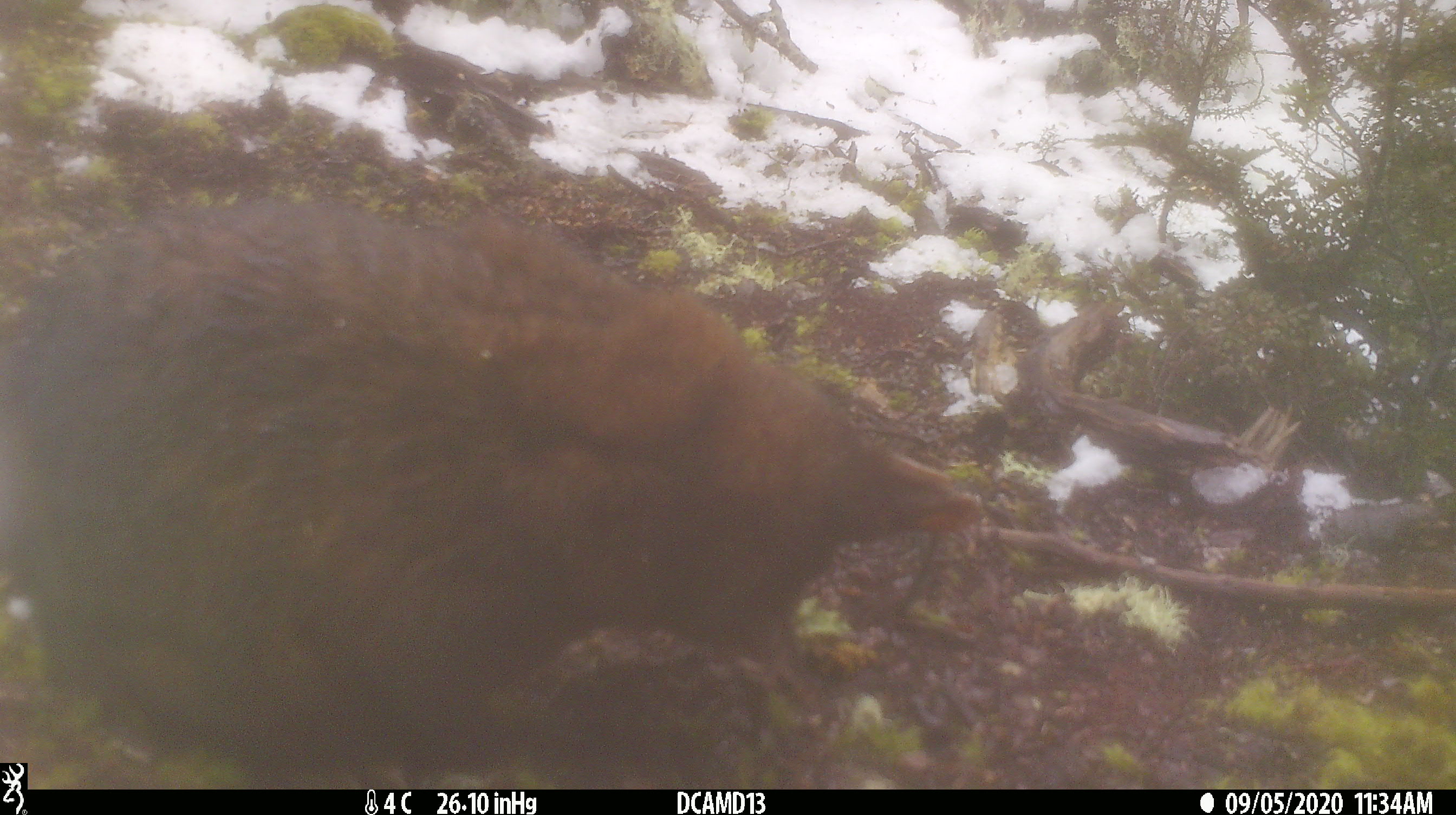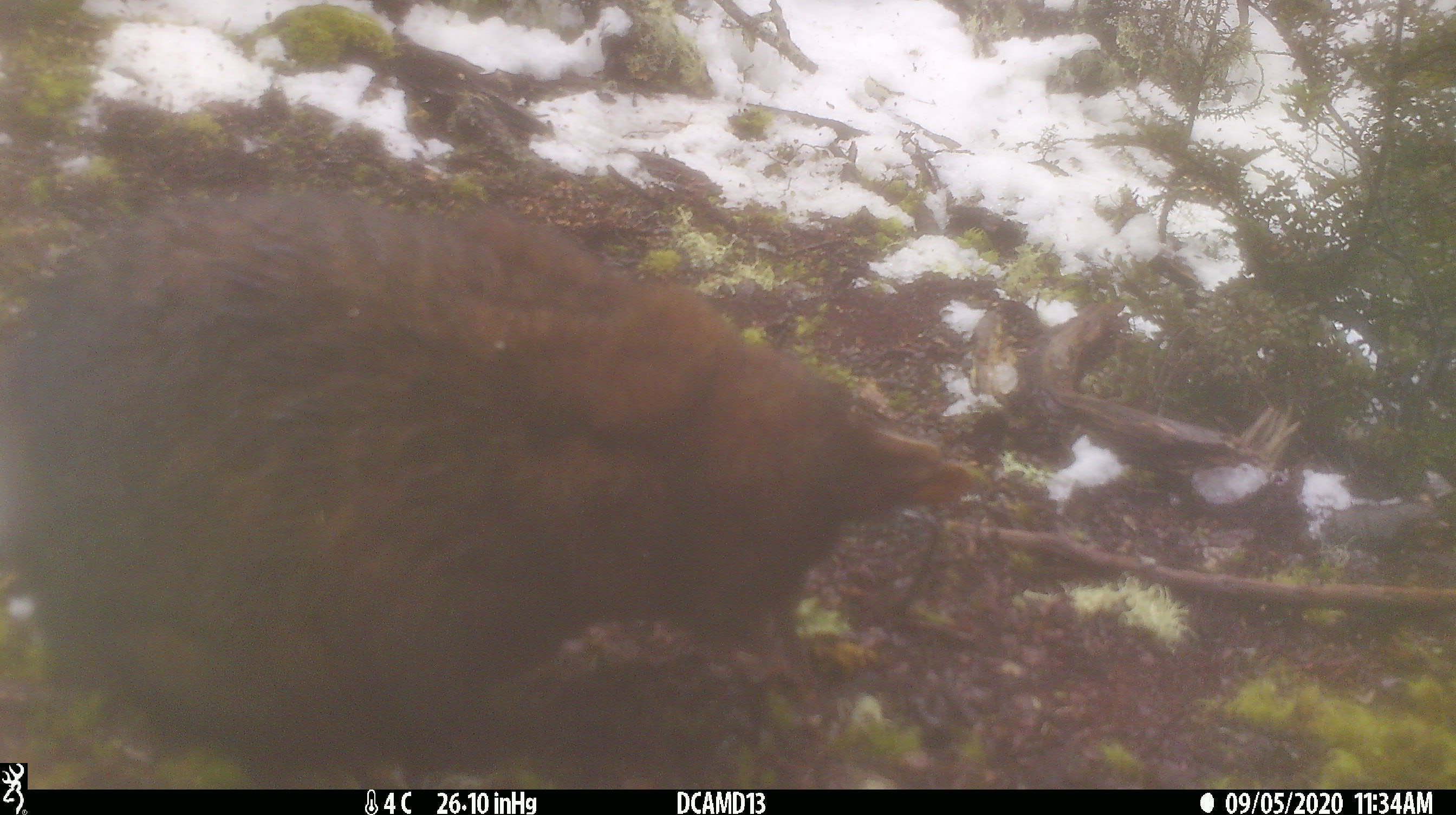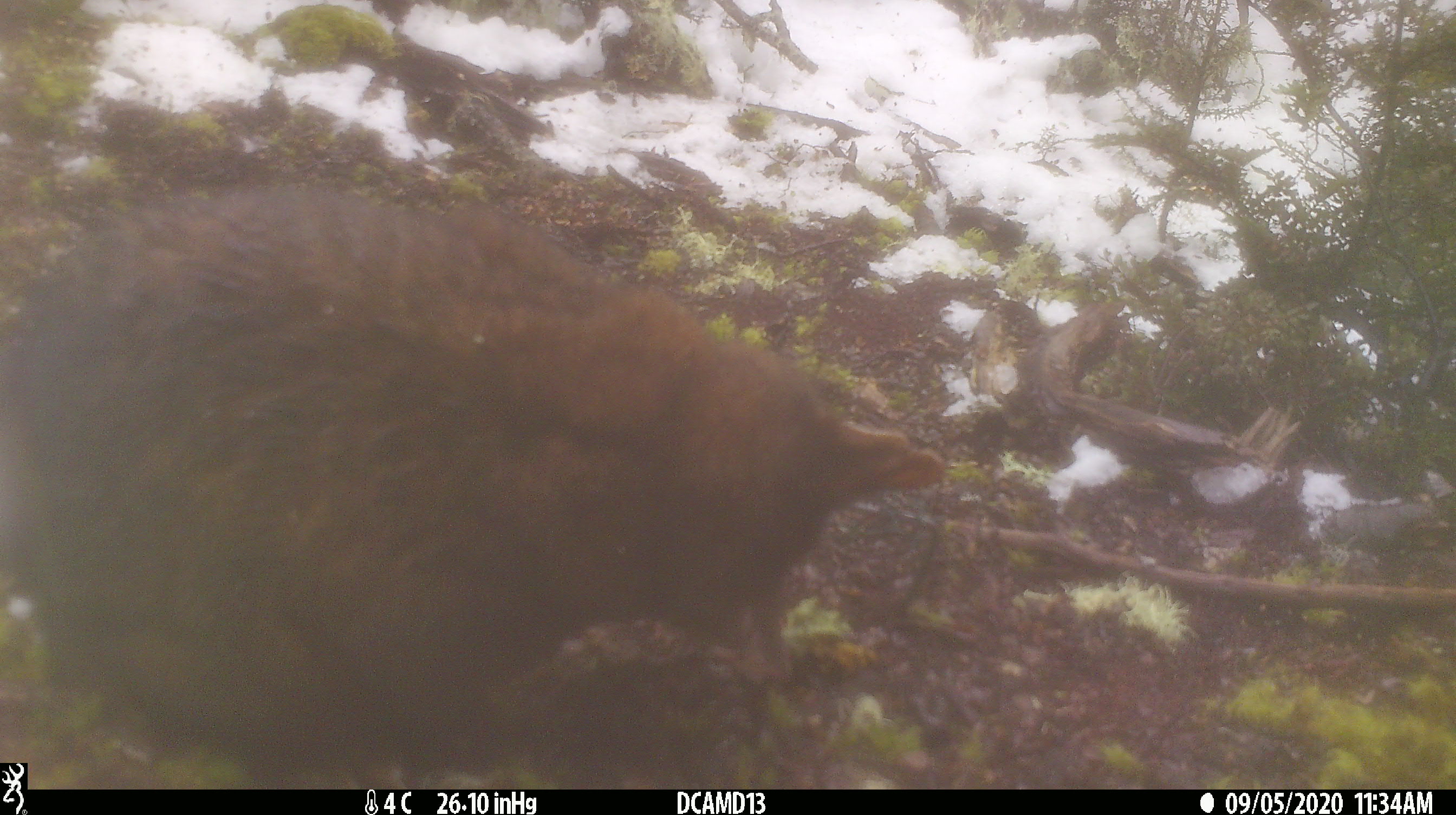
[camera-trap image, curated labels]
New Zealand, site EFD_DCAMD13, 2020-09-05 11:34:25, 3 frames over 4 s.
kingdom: Animalia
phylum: Chordata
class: Mammalia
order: Diprotodontia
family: Phalangeridae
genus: Trichosurus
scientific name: Trichosurus vulpecula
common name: common brushtail possum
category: possum